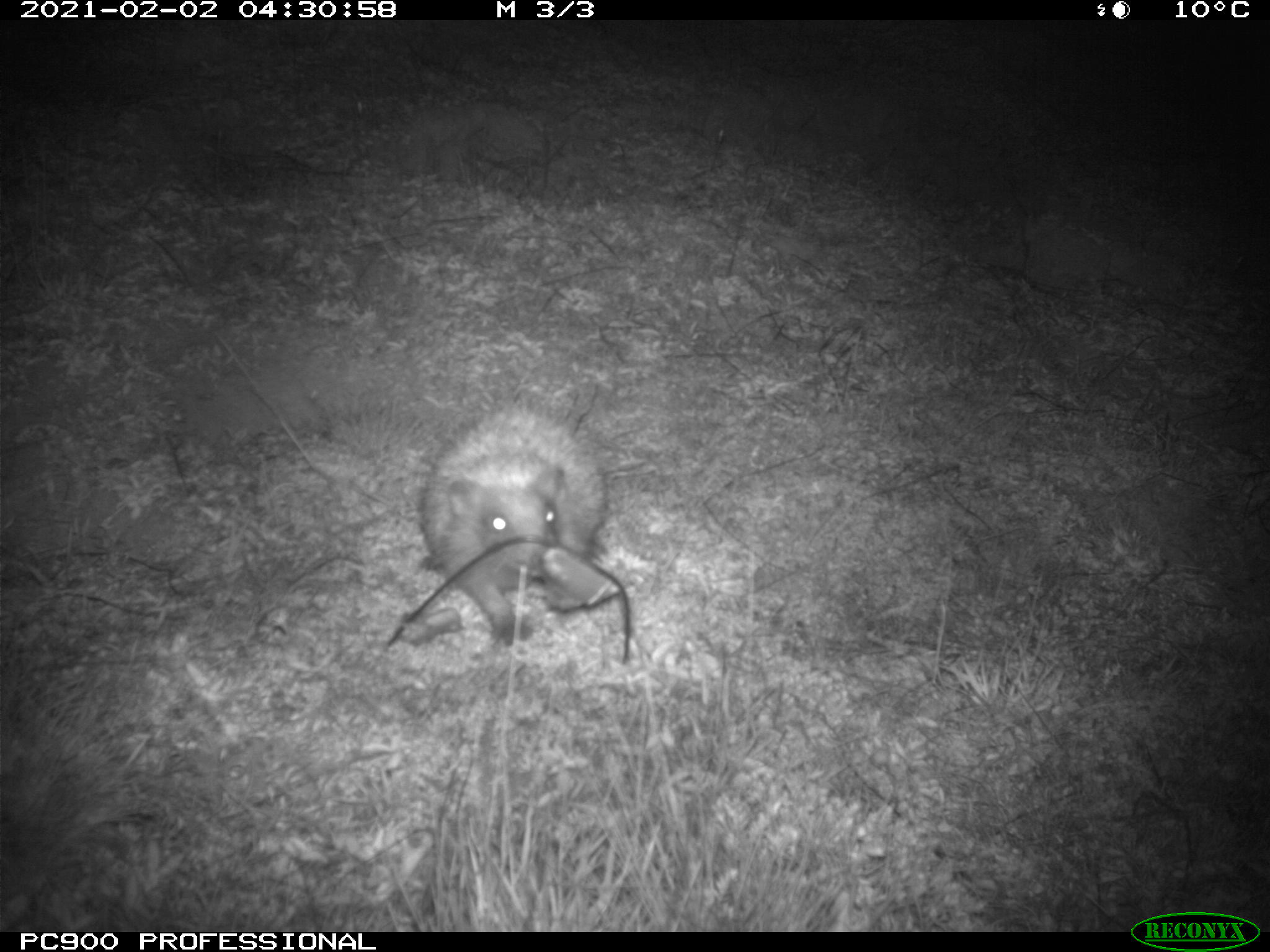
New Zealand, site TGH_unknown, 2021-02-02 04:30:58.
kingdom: Animalia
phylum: Chordata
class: Mammalia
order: Eulipotyphla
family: Erinaceidae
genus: Erinaceus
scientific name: Erinaceus europaeus europaeus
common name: european hedgehog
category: hedgehog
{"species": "hedgehog (european hedgehog) (Erinaceus europaeus europaeus)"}